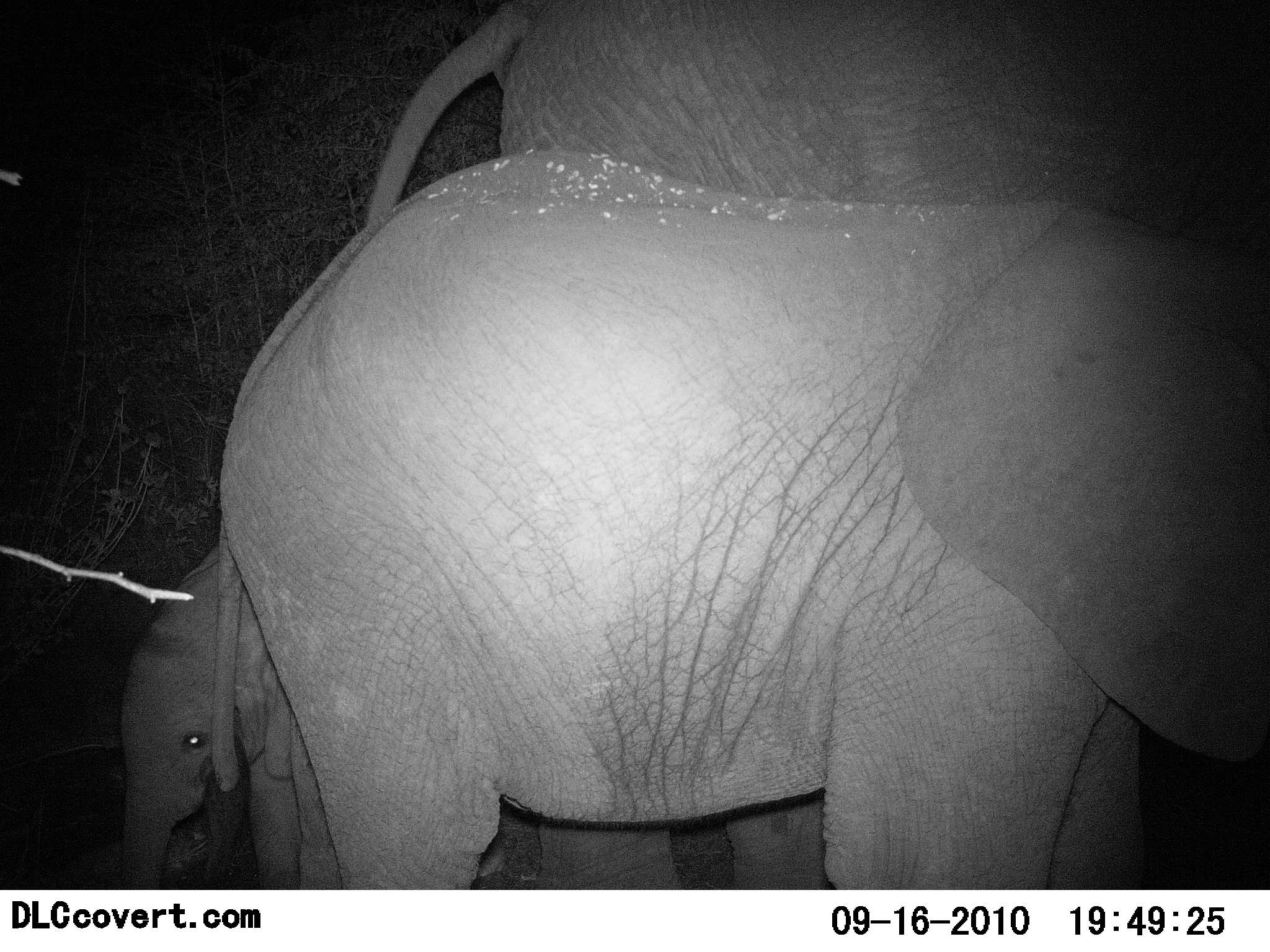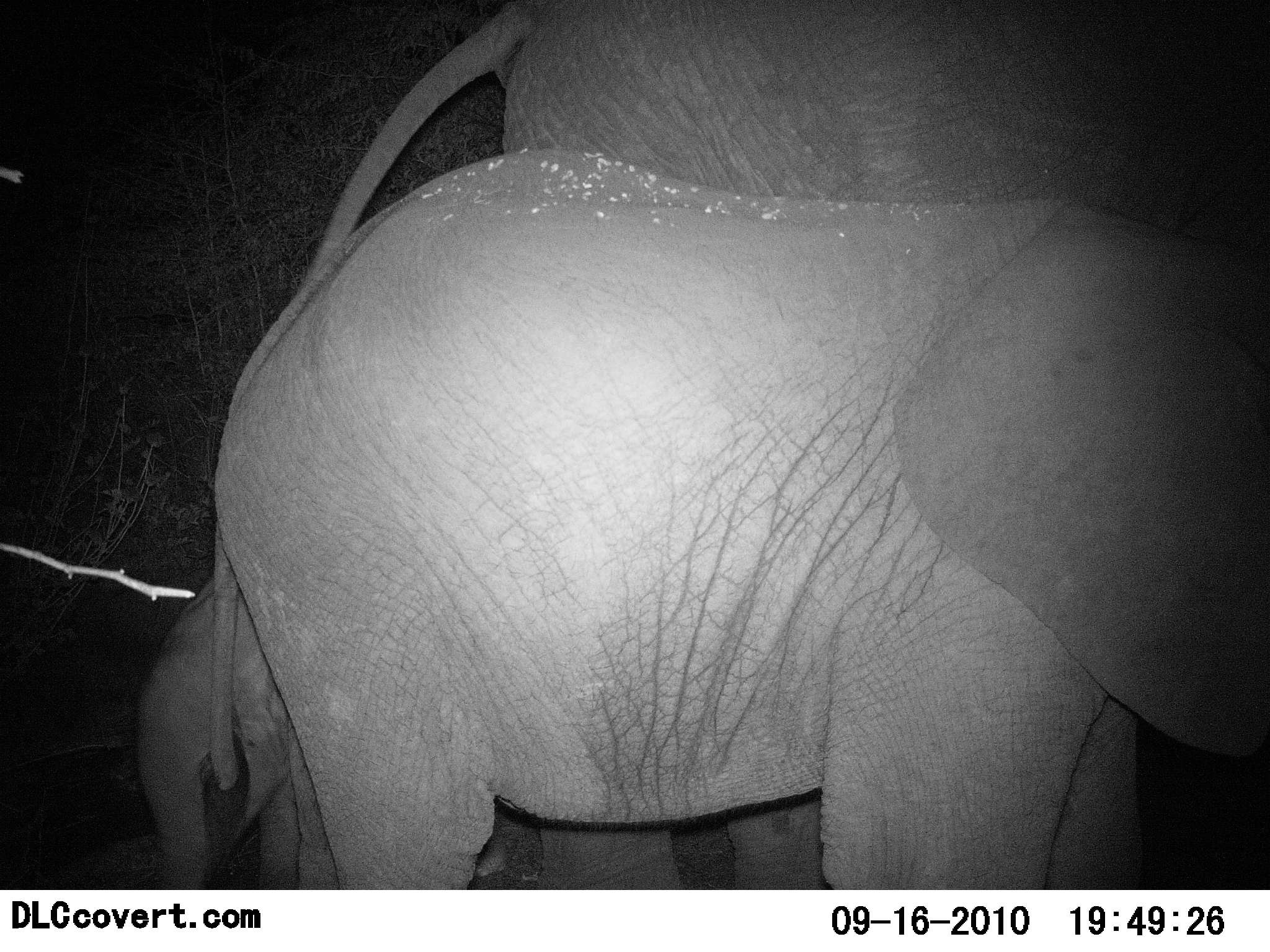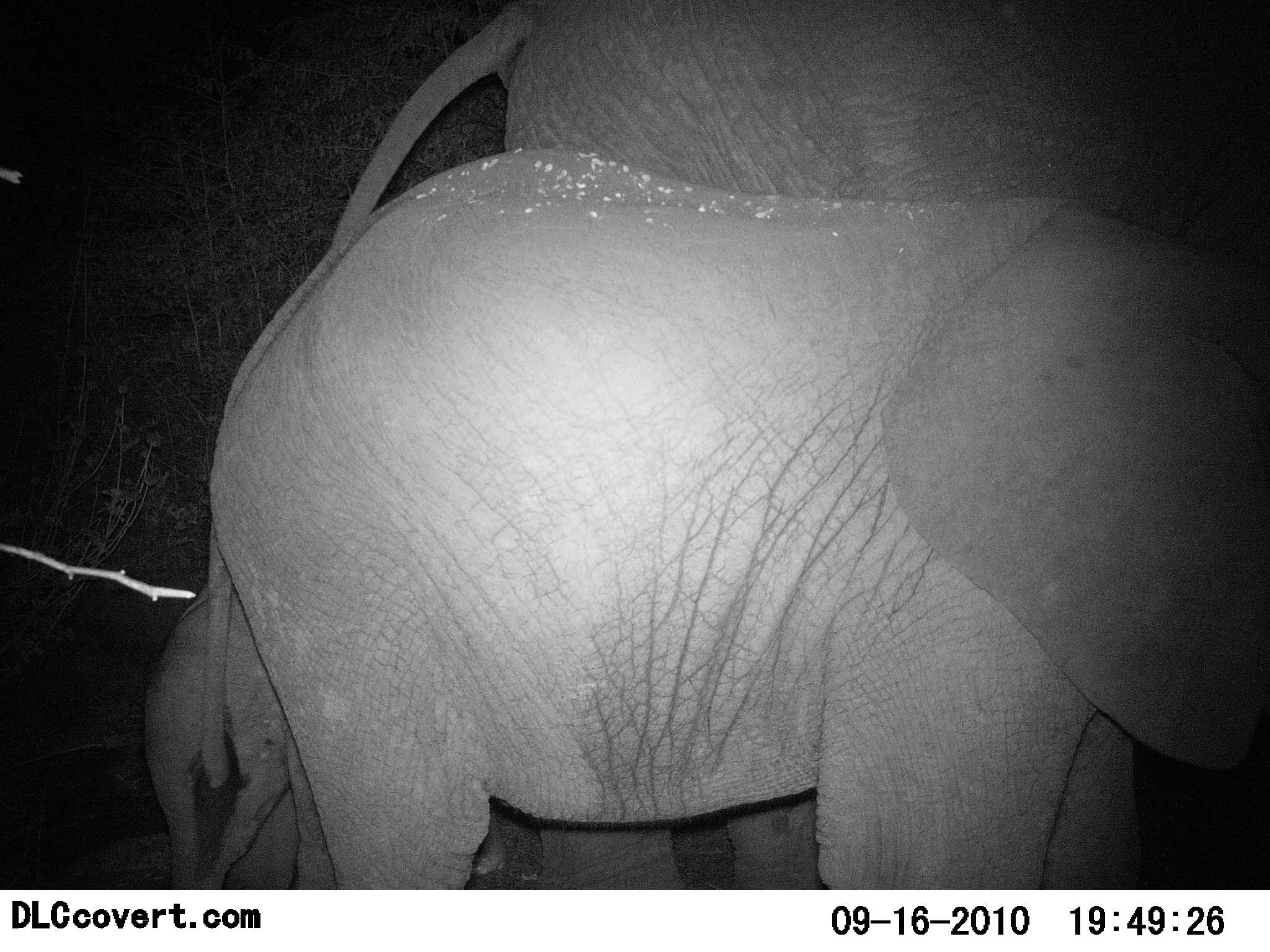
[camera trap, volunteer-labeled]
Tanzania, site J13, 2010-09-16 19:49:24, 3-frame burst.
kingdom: Animalia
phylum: Chordata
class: Mammalia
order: Proboscidea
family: Elephantidae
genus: Loxodonta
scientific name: Loxodonta africana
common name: african bush elephant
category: elephant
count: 3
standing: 93%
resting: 0%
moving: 7%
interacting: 7%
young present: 87%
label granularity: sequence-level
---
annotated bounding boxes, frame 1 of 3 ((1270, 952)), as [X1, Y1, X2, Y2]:
animal: [364, 0, 1270, 888]; [210, 144, 1269, 889]; [116, 550, 302, 890]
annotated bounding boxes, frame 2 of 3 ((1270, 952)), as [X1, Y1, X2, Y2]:
animal: [309, 0, 1269, 888]; [210, 146, 1269, 889]; [138, 550, 303, 891]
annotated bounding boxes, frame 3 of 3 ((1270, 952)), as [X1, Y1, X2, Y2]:
animal: [327, 0, 1270, 891]; [210, 146, 1269, 889]; [144, 576, 299, 891]